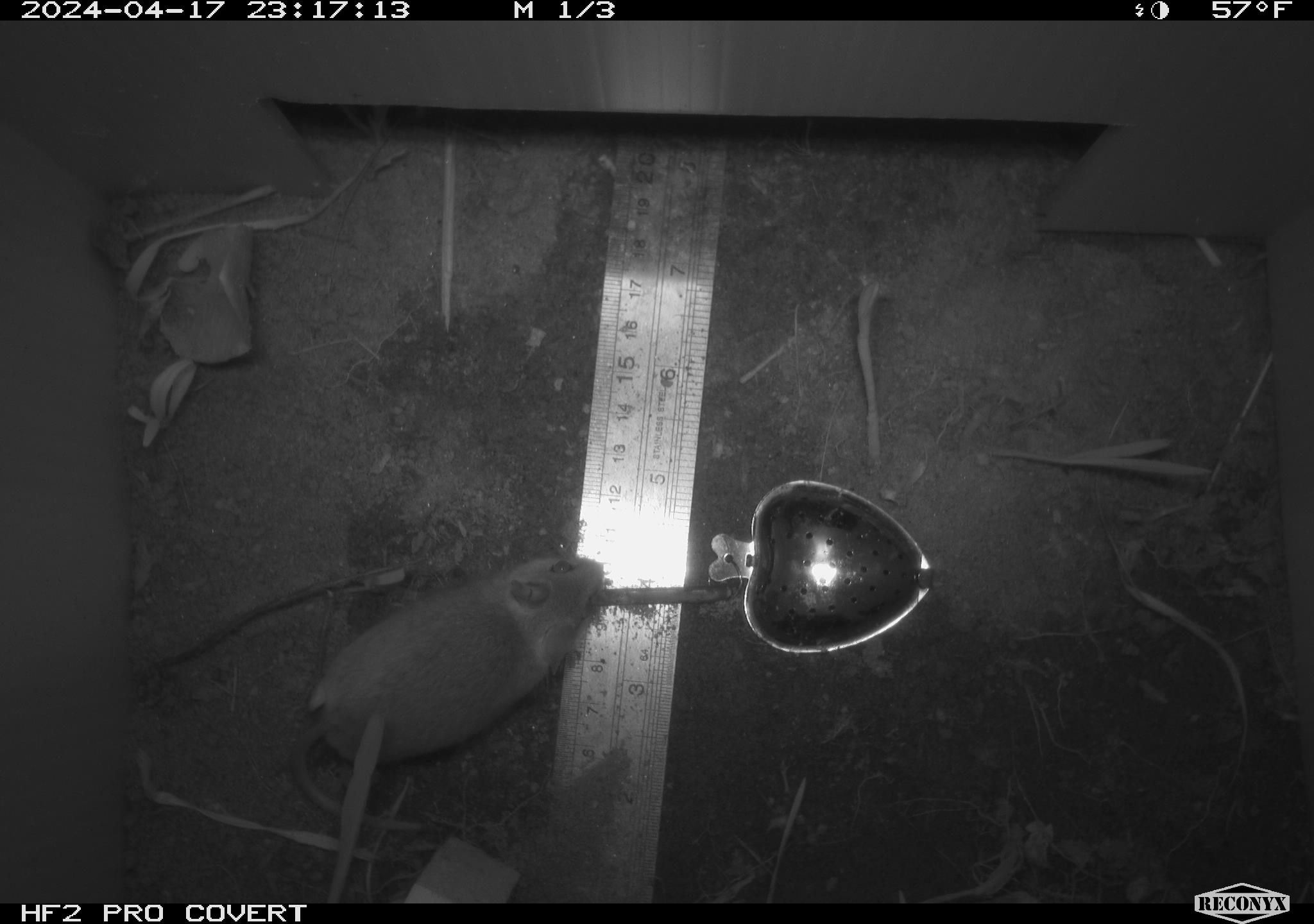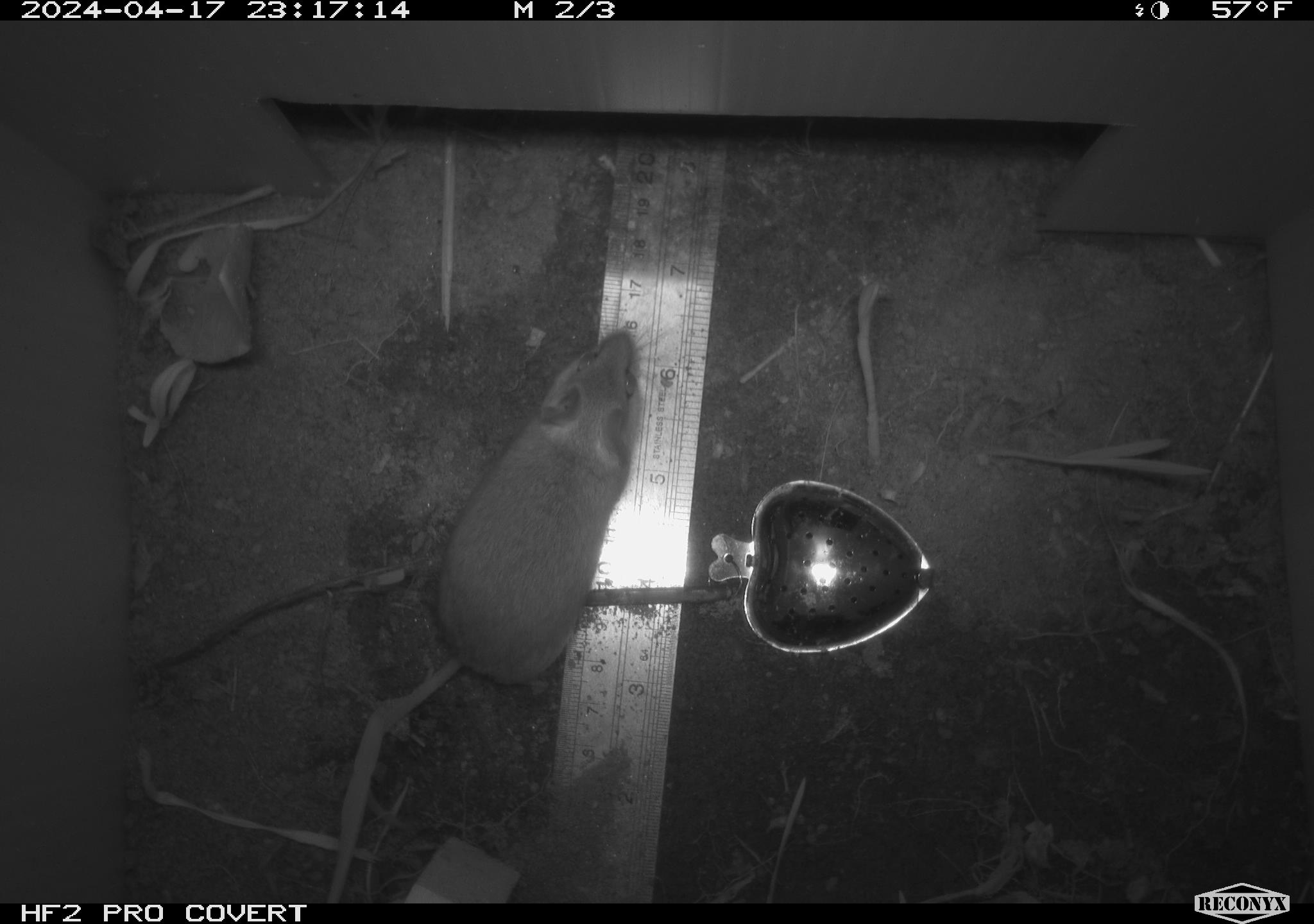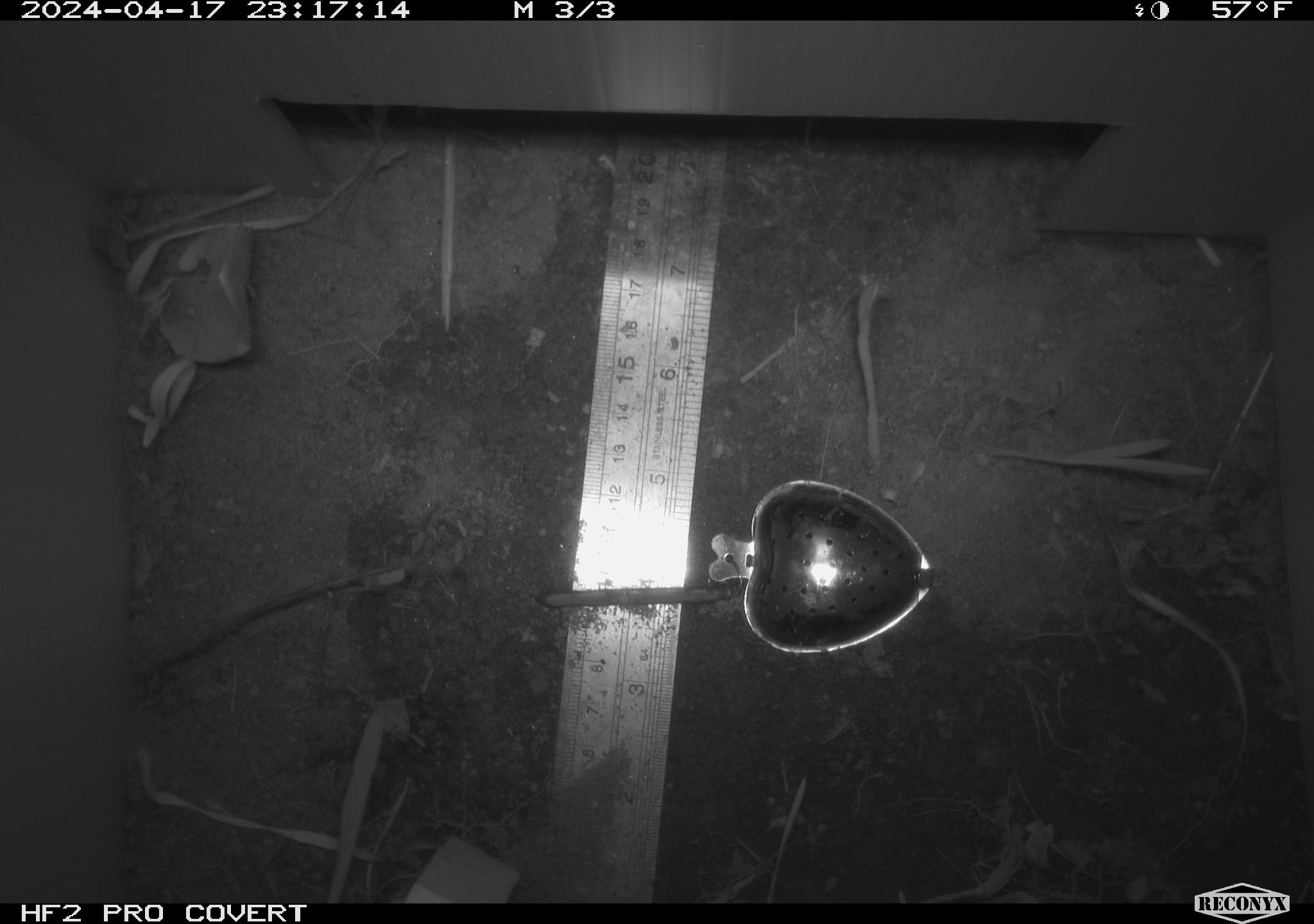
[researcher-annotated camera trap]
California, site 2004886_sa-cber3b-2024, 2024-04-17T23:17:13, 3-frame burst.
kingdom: Animalia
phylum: Chordata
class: Mammalia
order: Rodentia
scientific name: Rodentia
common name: mouse species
Mouse species (Rodentia).